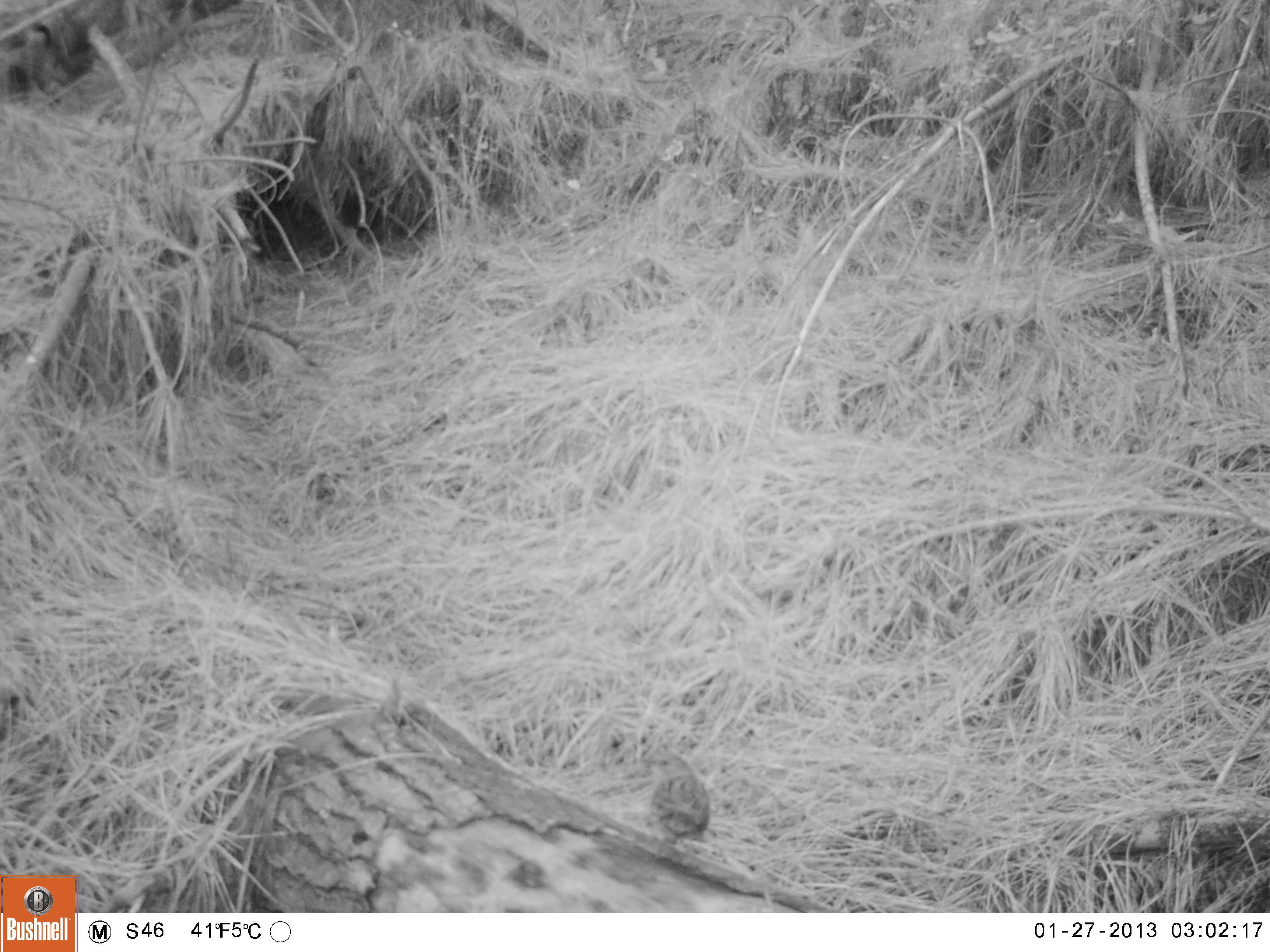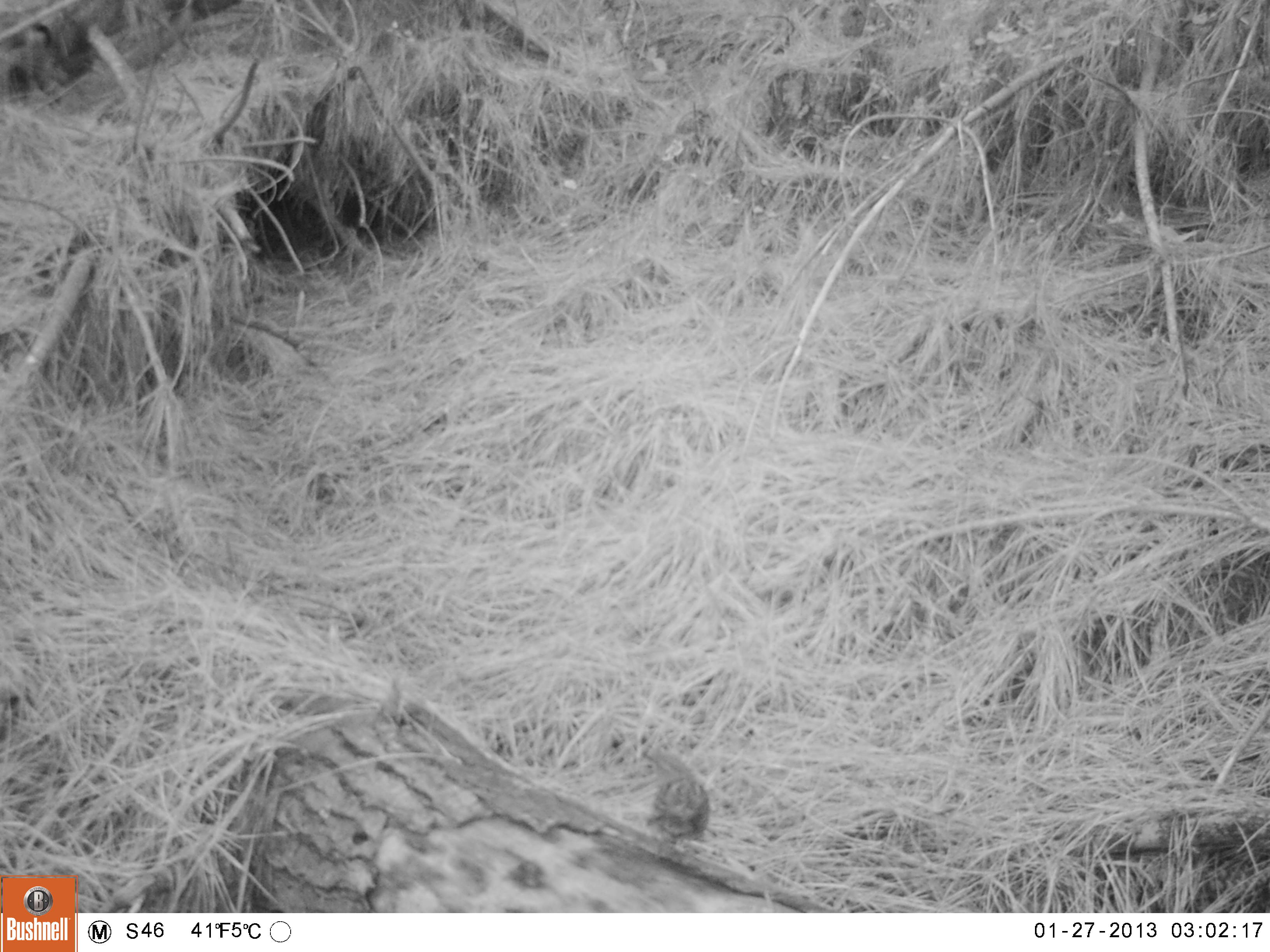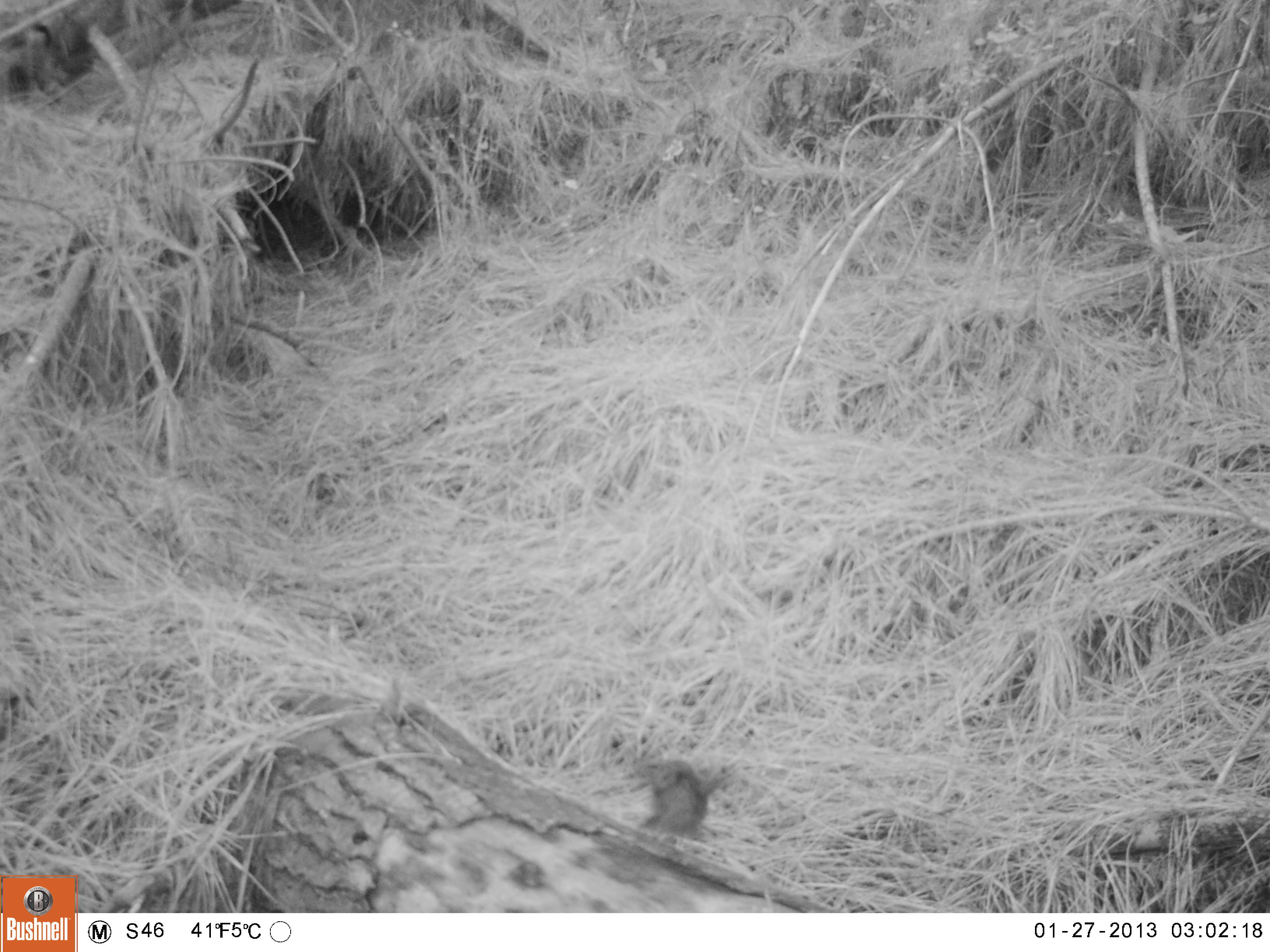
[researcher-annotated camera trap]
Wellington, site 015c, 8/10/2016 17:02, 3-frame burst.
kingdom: Animalia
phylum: Chordata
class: Aves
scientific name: Aves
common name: bird